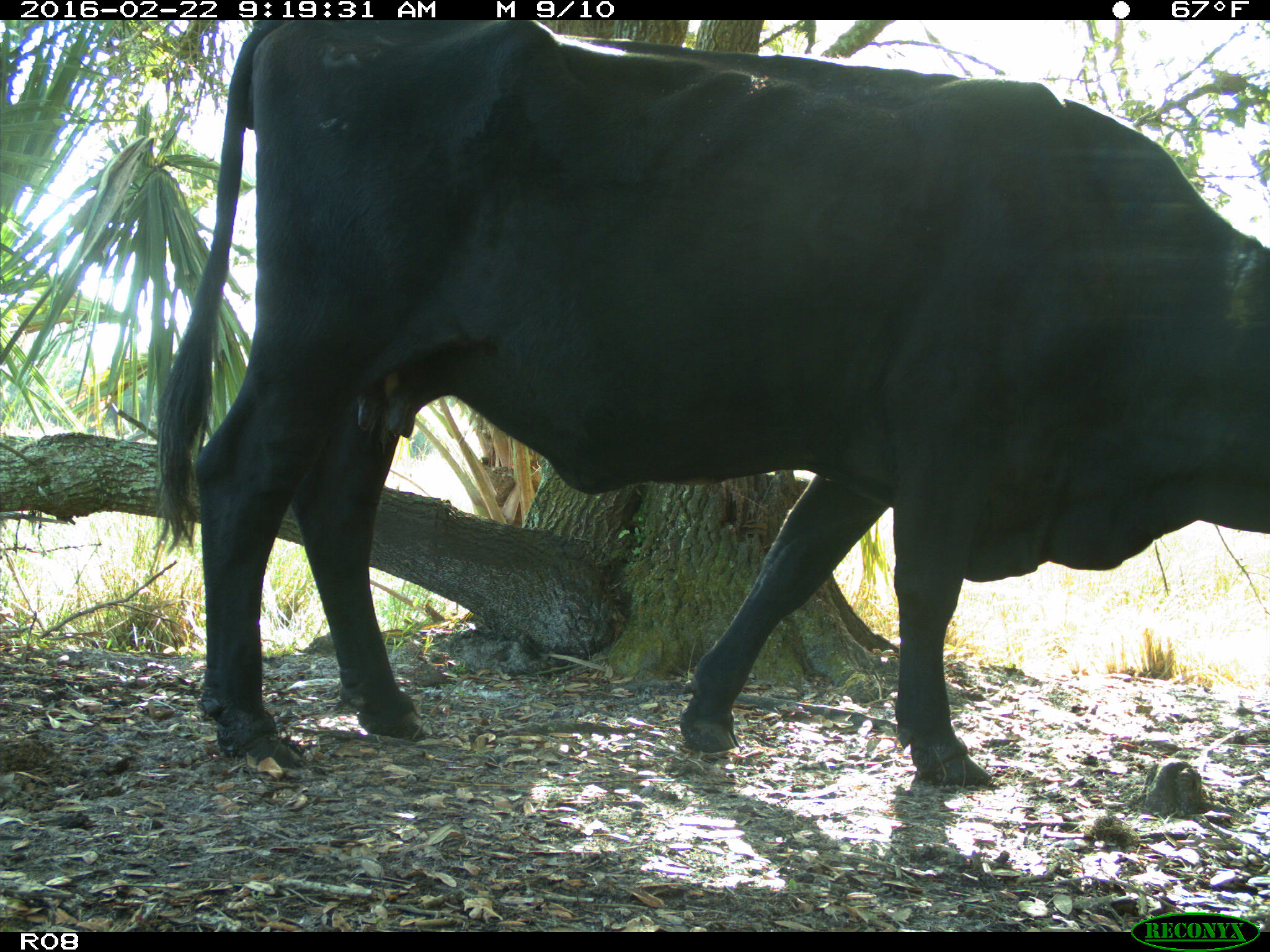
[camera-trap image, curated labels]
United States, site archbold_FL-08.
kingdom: Animalia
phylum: Chordata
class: Mammalia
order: Artiodactyla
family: Bovidae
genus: Bos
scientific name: Bos taurus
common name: domestic cow